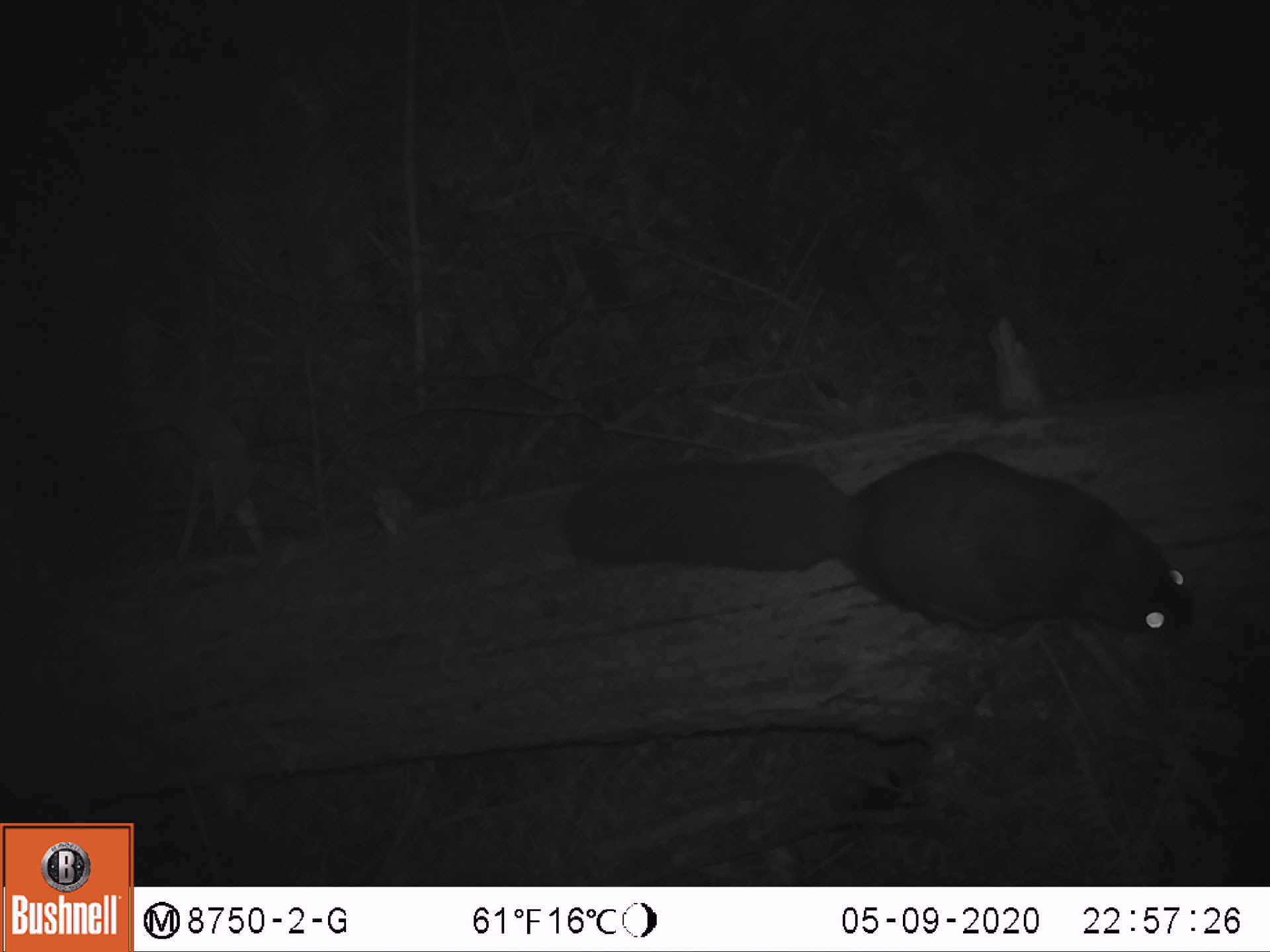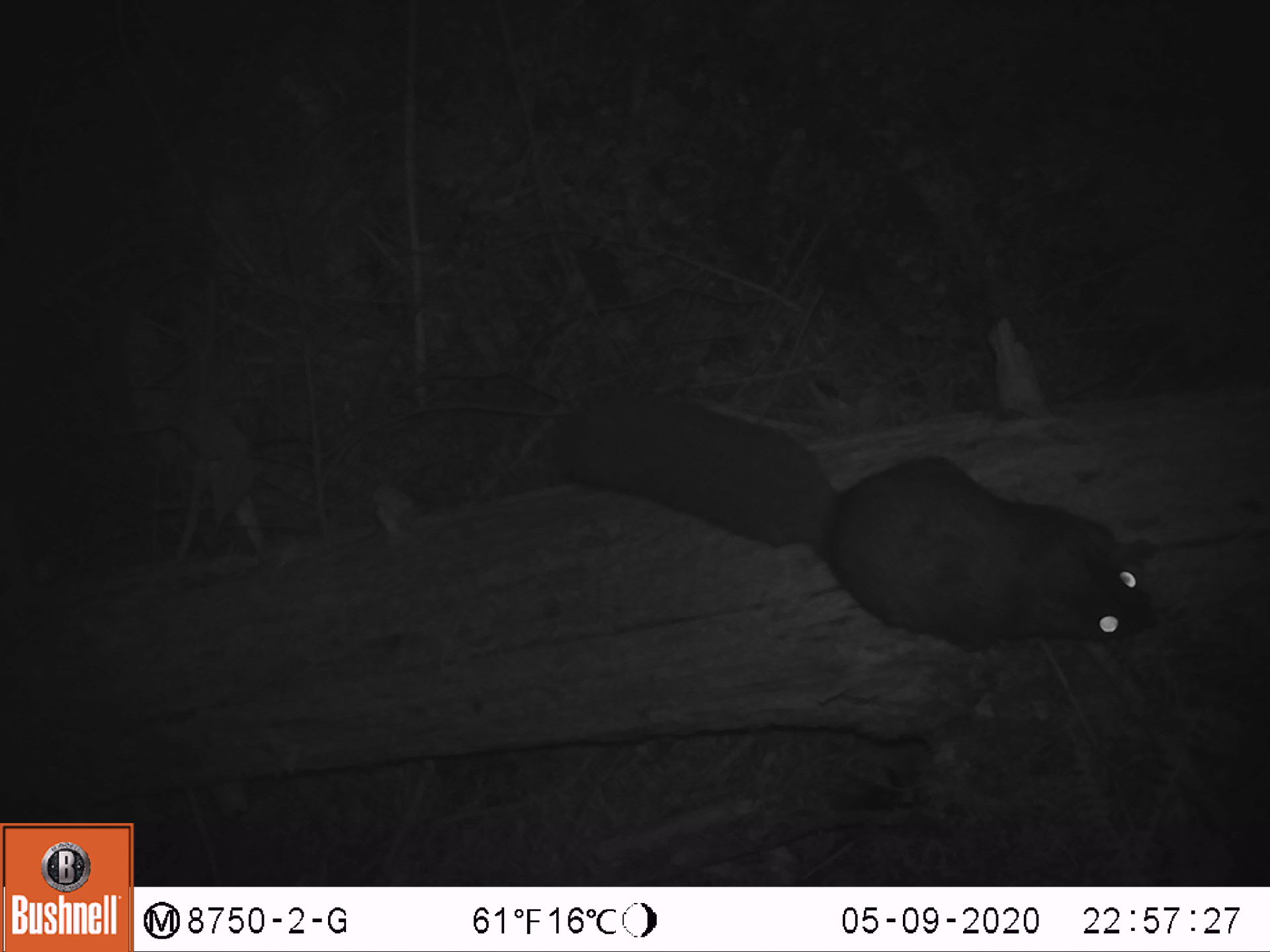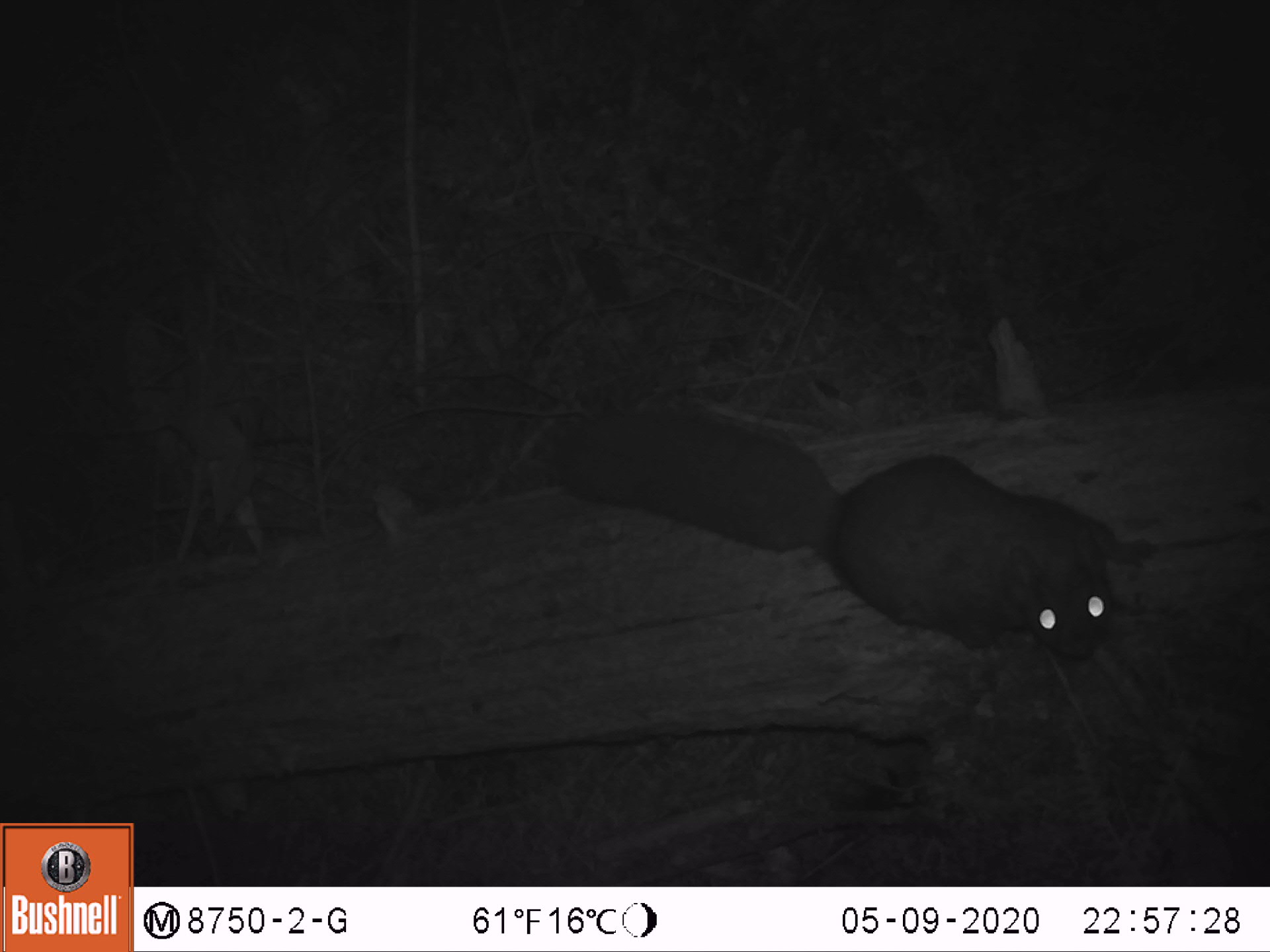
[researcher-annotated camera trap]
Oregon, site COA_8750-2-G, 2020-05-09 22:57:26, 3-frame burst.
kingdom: Animalia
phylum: Chordata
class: Mammalia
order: Rodentia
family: Sciuridae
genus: Glaucomys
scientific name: Glaucomys oregonensis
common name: humboldt's flying squirrel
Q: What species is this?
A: Humboldt's flying squirrel (Glaucomys oregonensis).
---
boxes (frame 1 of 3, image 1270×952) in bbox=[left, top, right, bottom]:
humboldt's flying squirrel: bbox=[549, 440, 1214, 651]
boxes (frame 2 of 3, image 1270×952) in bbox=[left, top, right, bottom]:
humboldt's flying squirrel: bbox=[545, 368, 1178, 662]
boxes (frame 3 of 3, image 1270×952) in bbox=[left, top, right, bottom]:
humboldt's flying squirrel: bbox=[532, 378, 1167, 674]